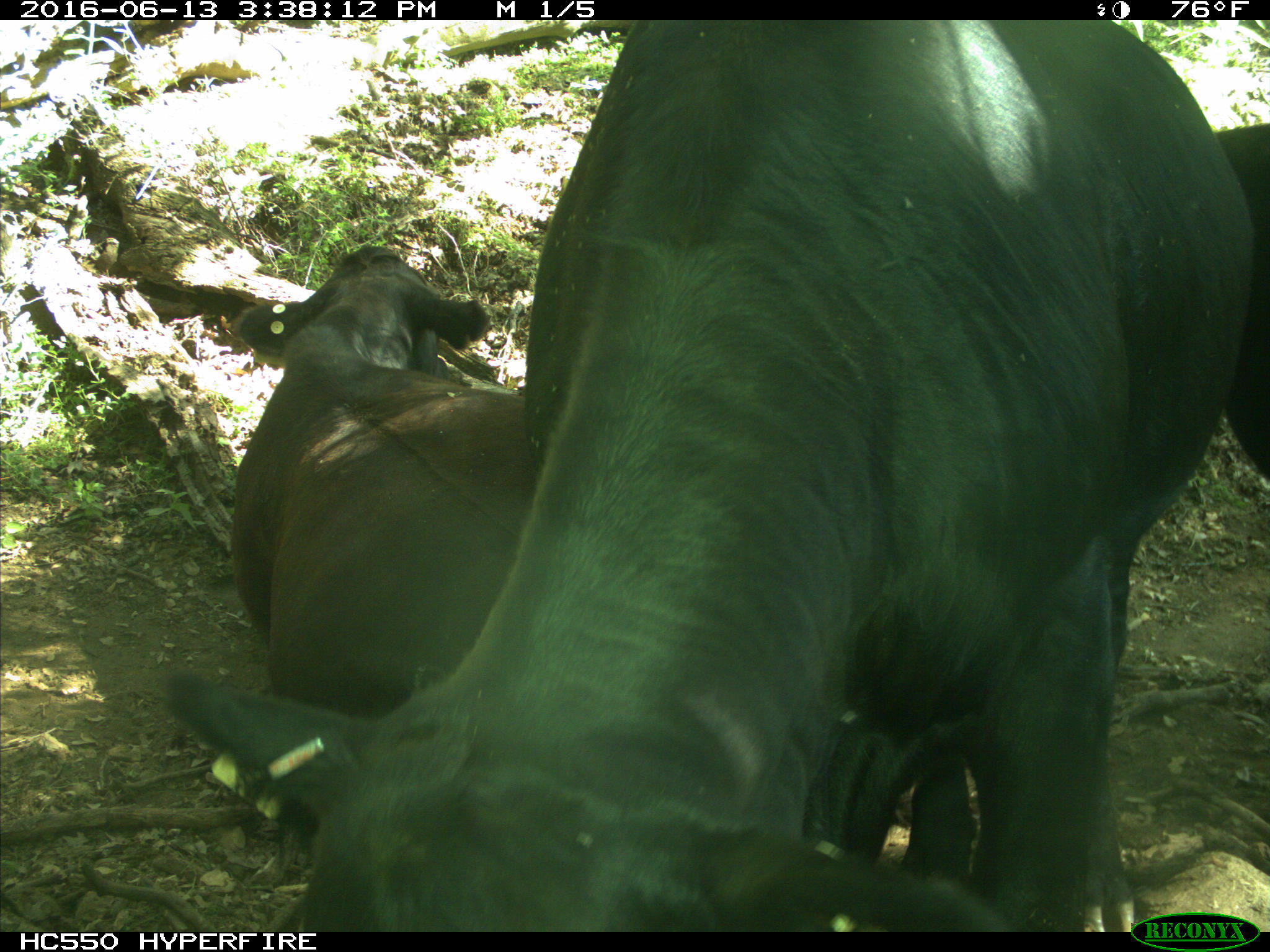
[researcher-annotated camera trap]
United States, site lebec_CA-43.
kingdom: Animalia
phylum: Chordata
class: Mammalia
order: Artiodactyla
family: Bovidae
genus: Bos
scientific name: Bos taurus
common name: domestic cow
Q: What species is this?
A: Bos taurus (domestic cow).